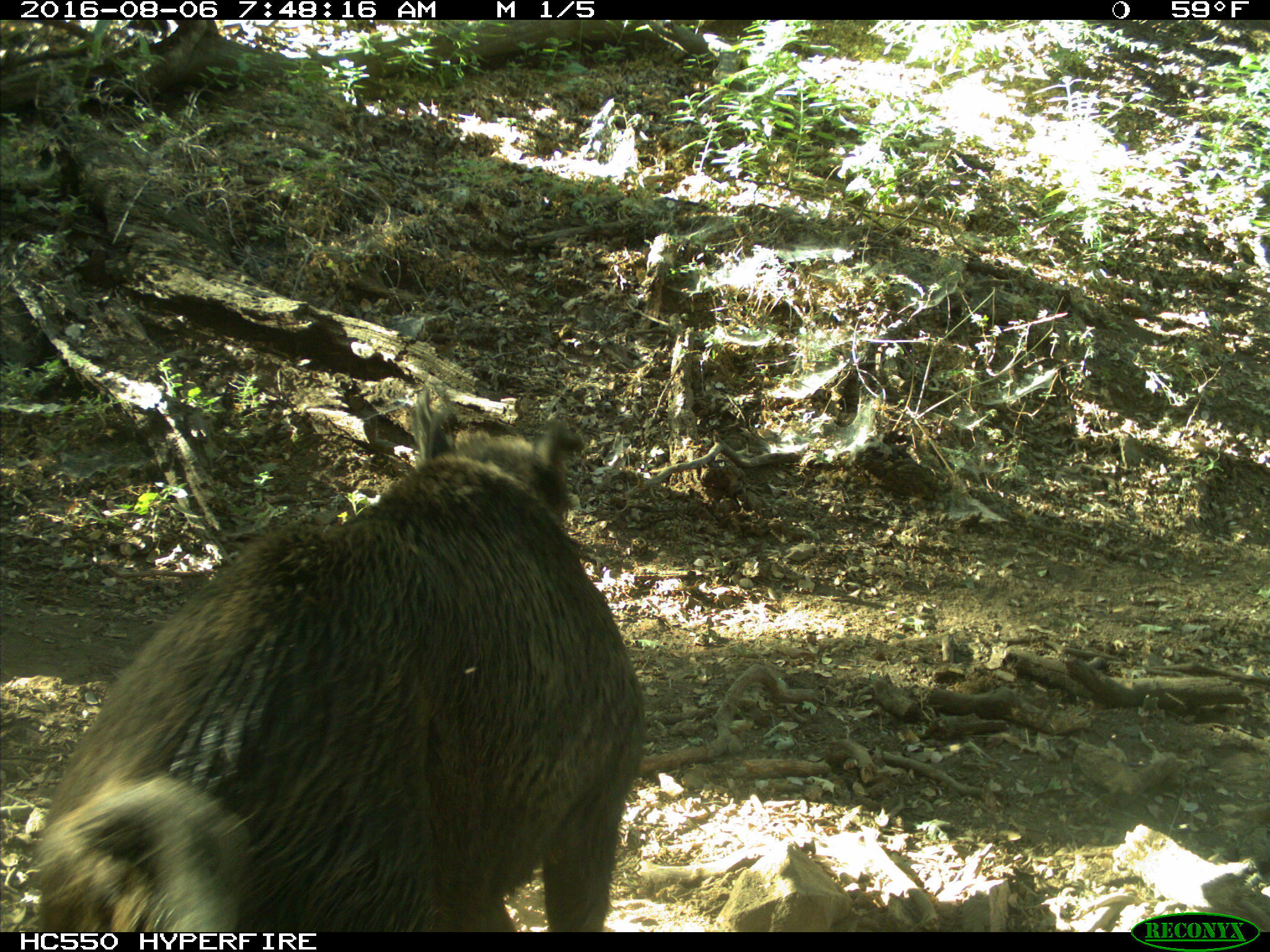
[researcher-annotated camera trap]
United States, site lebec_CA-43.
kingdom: Animalia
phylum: Chordata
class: Mammalia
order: Artiodactyla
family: Suidae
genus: Sus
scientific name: Sus scrofa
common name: wild boar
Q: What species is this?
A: Sus scrofa (wild boar).